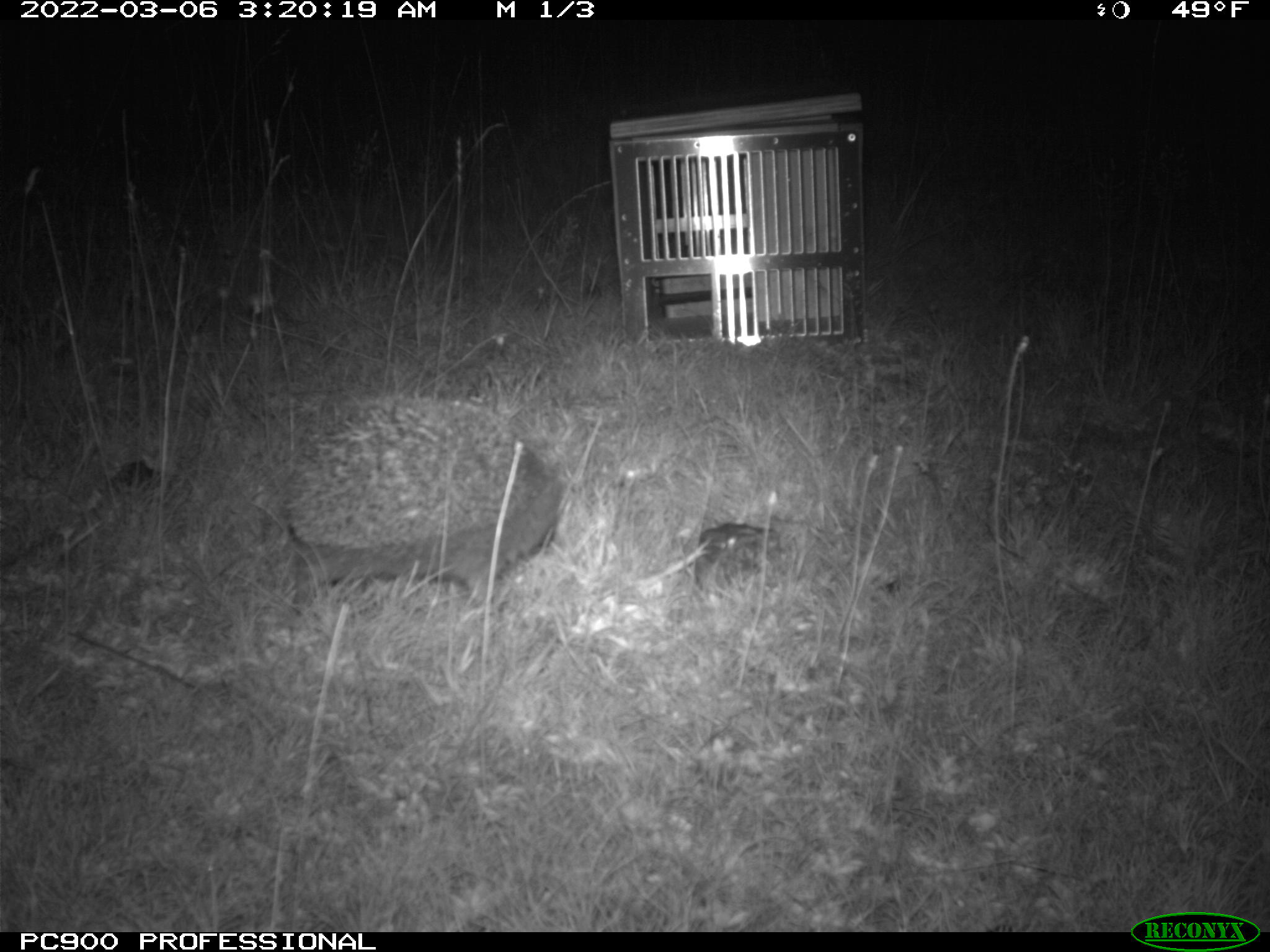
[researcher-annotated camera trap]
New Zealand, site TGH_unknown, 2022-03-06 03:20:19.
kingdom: Animalia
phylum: Chordata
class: Mammalia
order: Eulipotyphla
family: Erinaceidae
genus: Erinaceus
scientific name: Erinaceus europaeus europaeus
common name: european hedgehog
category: hedgehog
Hedgehog (european hedgehog) (Erinaceus europaeus europaeus).